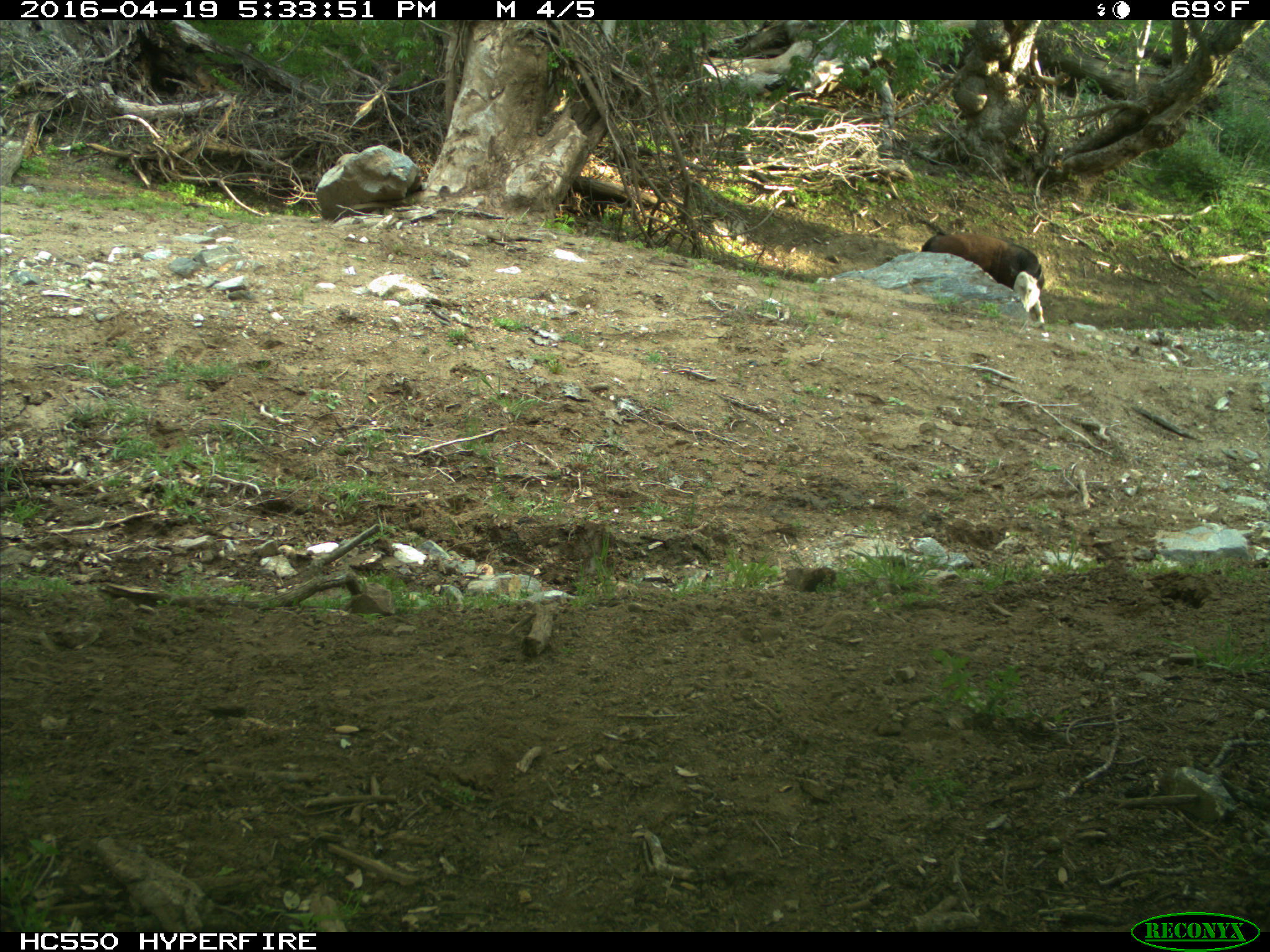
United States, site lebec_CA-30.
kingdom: Animalia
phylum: Chordata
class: Mammalia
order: Artiodactyla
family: Bovidae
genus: Bos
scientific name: Bos taurus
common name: domestic cow